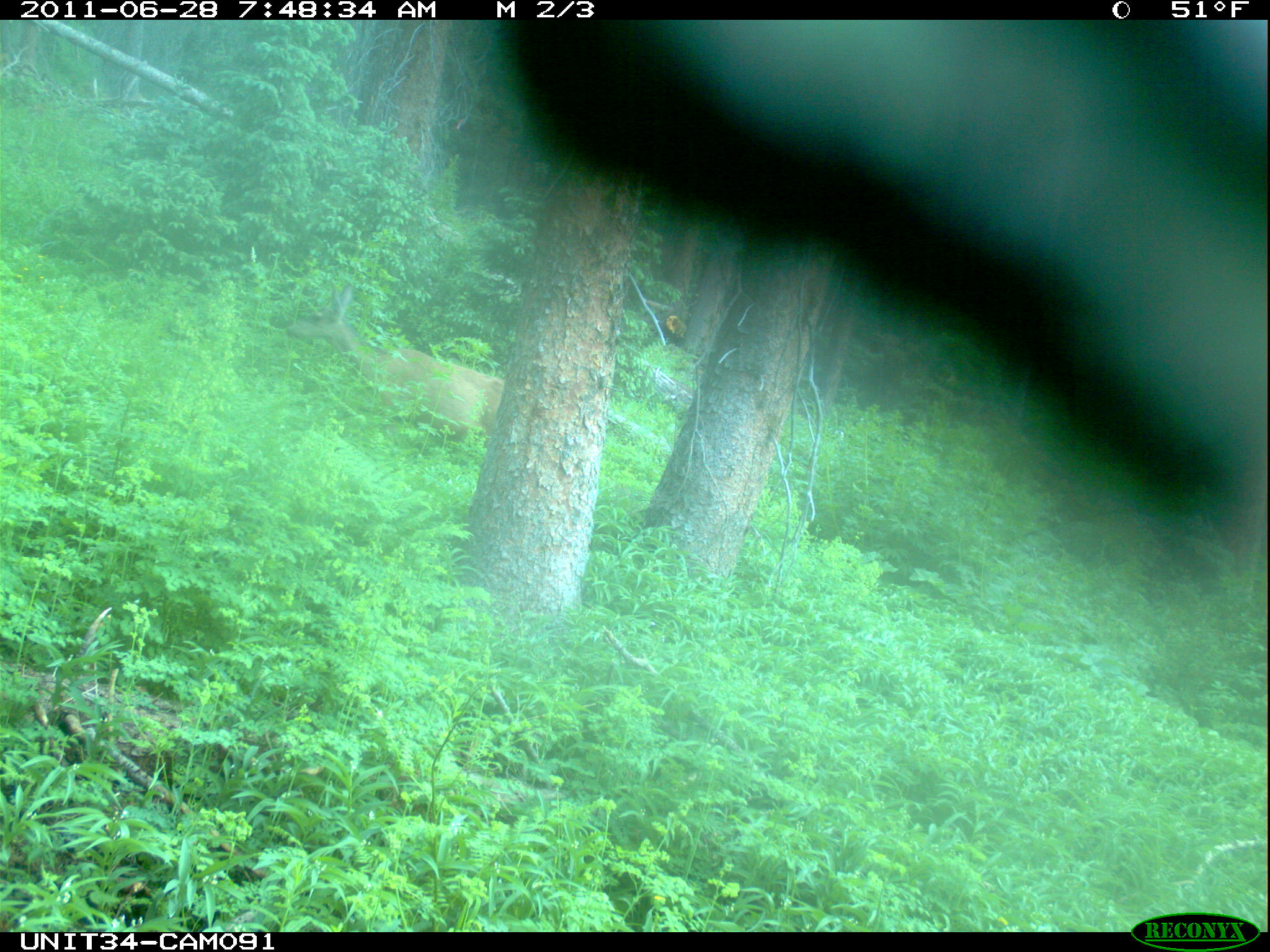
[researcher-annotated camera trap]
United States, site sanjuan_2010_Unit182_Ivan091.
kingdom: Animalia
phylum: Chordata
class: Mammalia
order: Artiodactyla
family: Cervidae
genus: Odocoileus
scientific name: Odocoileus hemionus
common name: mule deer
Odocoileus hemionus (mule deer).